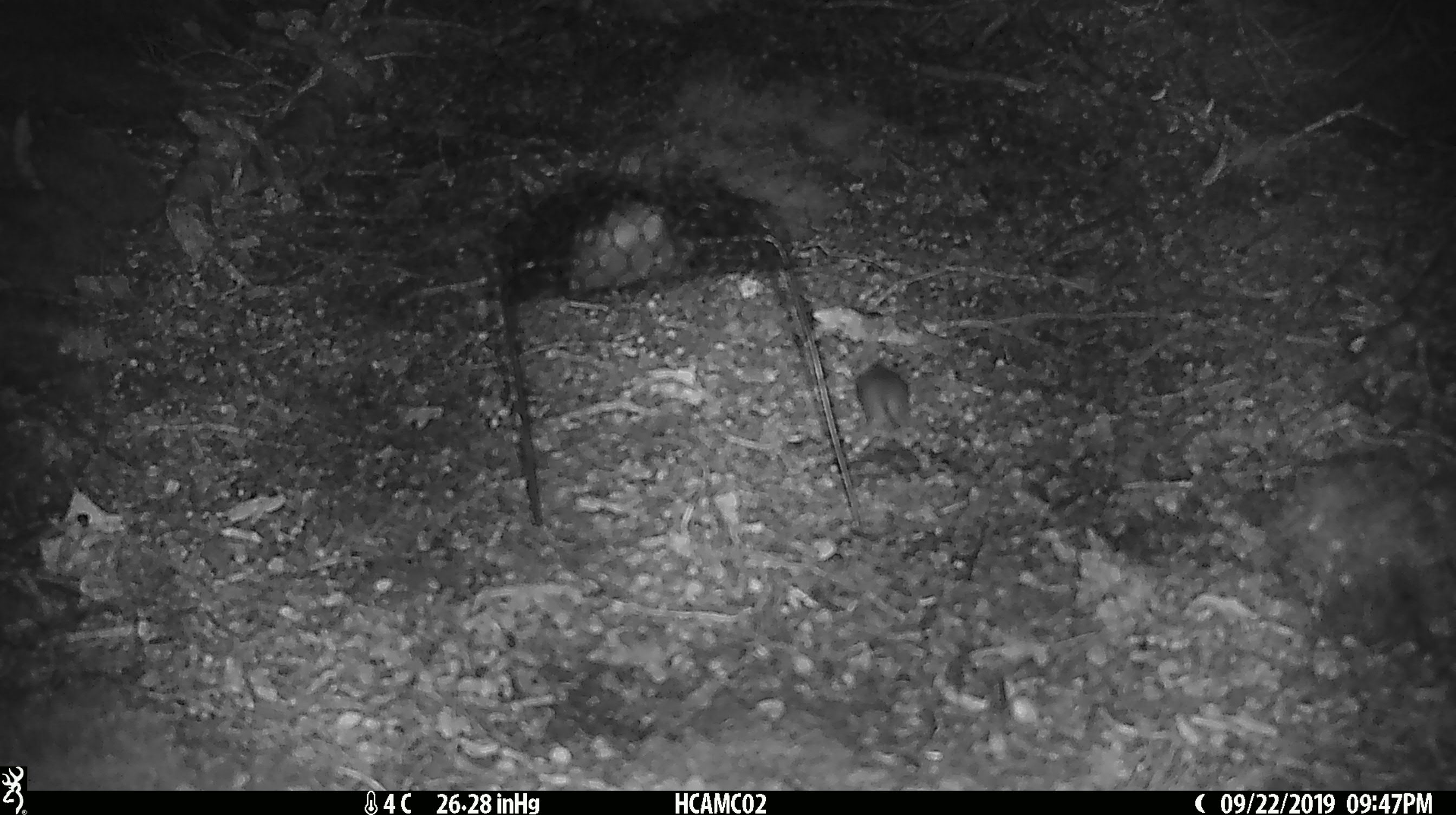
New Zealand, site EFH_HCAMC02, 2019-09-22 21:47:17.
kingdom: Animalia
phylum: Chordata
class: Mammalia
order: Rodentia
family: Muridae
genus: Mus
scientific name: Mus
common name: mouse